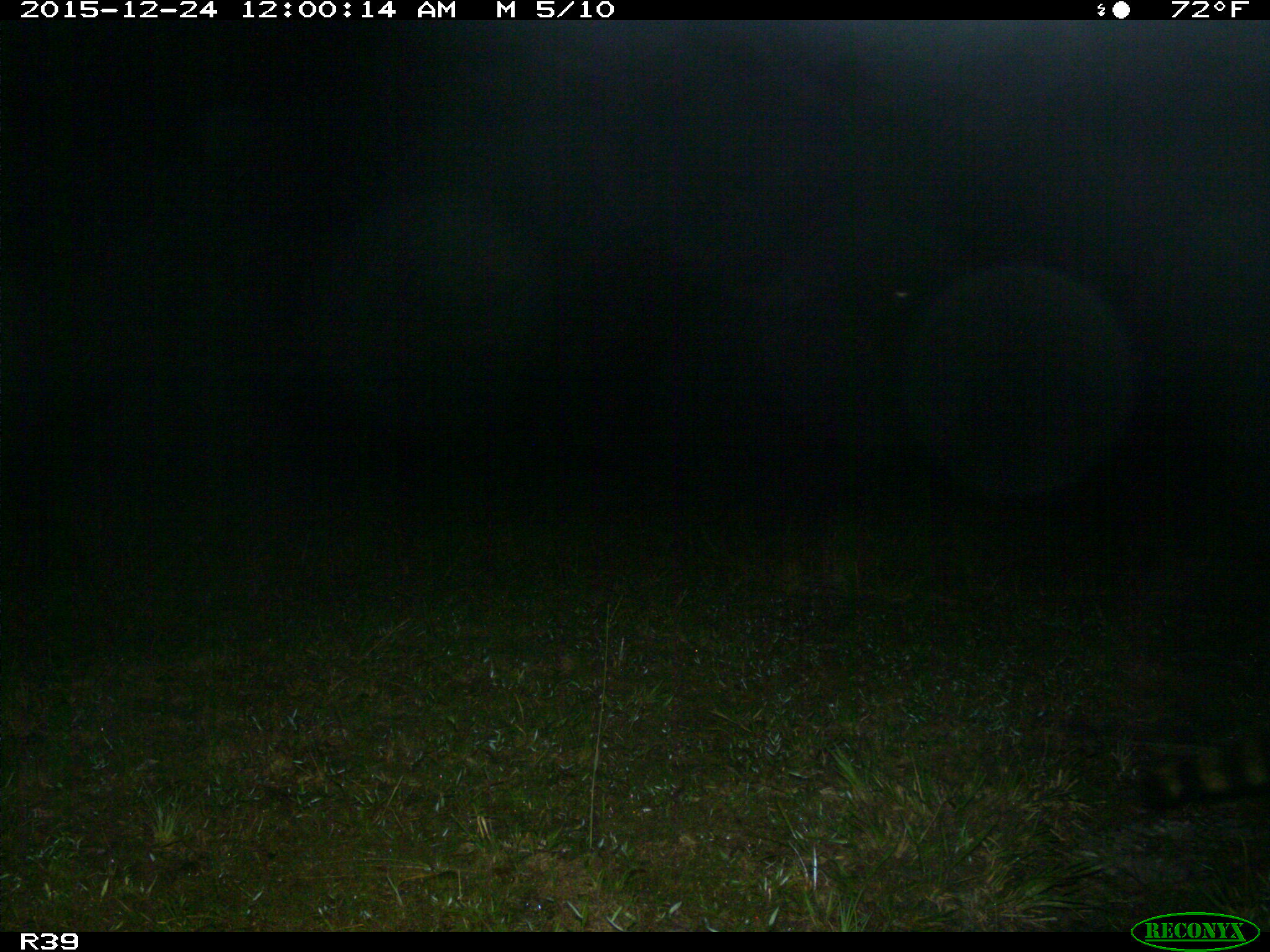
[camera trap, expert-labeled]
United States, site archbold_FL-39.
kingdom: Animalia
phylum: Chordata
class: Mammalia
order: Carnivora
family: Procyonidae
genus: Procyon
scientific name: Procyon lotor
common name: common raccoon